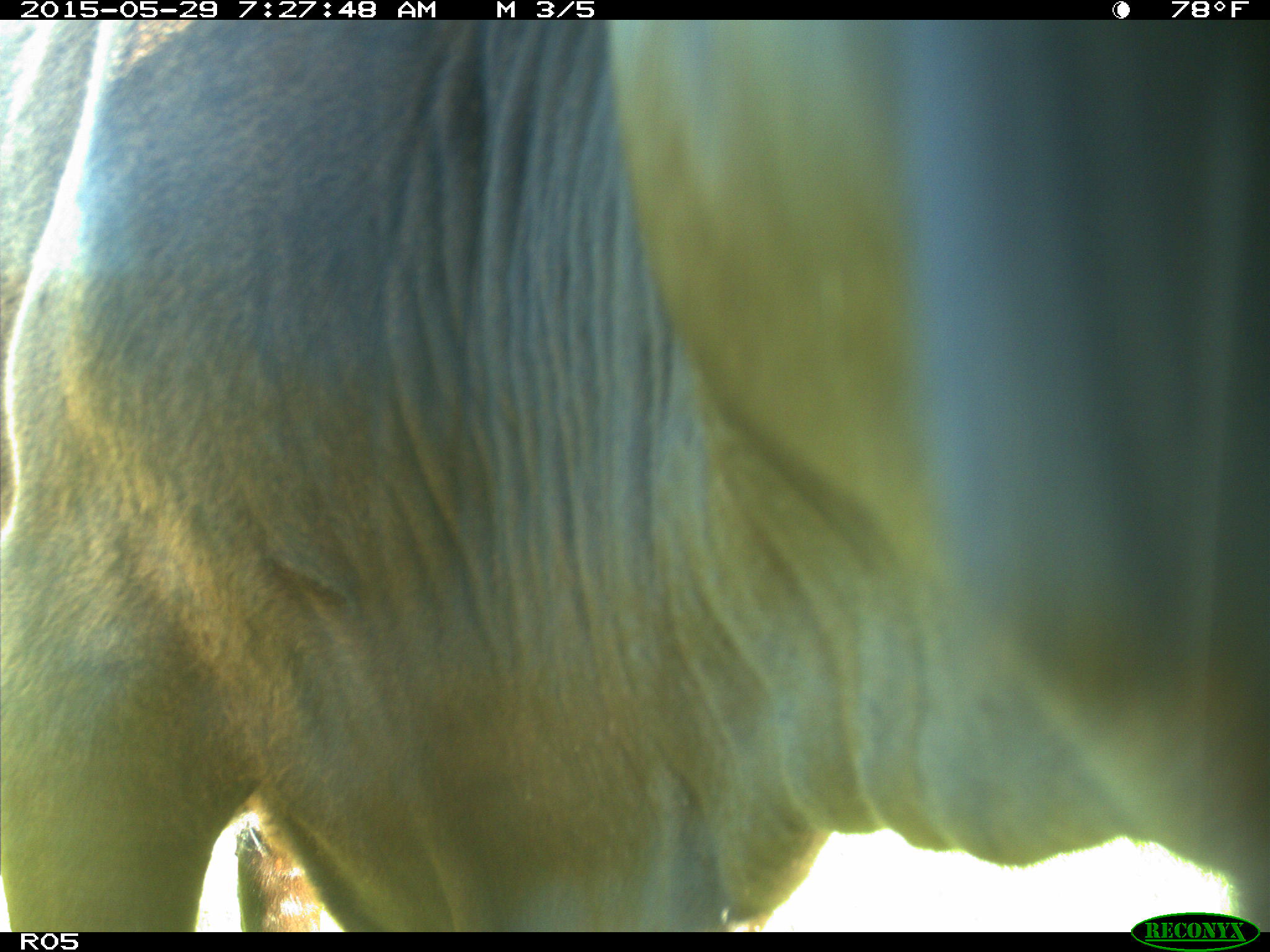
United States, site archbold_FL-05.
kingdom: Animalia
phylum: Chordata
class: Mammalia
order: Artiodactyla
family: Bovidae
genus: Bos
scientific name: Bos taurus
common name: domestic cow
Bos taurus (domestic cow).